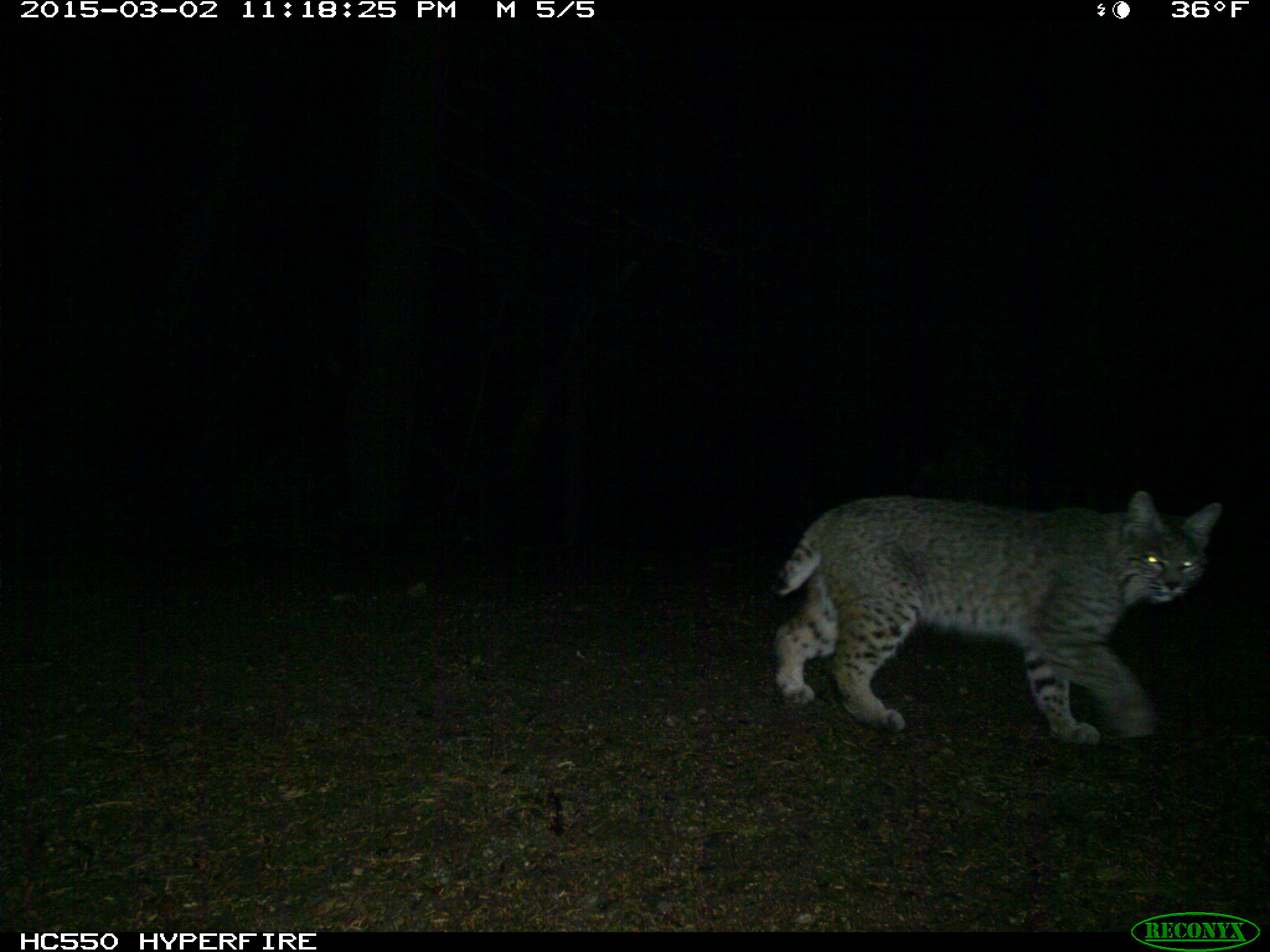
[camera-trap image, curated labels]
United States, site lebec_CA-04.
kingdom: Animalia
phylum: Chordata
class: Mammalia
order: Carnivora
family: Felidae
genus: Lynx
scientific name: Lynx rufus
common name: bobcat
Lynx rufus (bobcat).